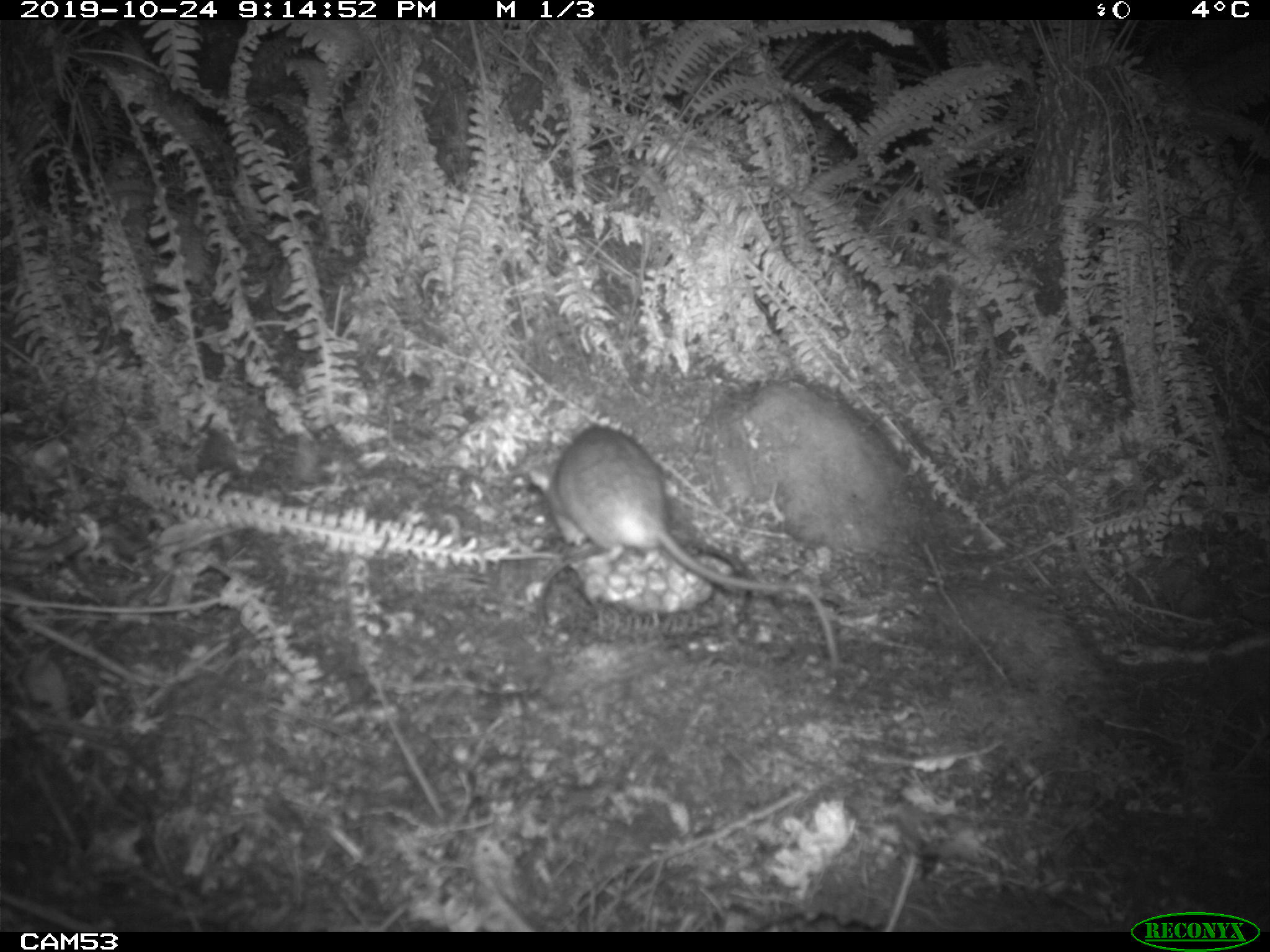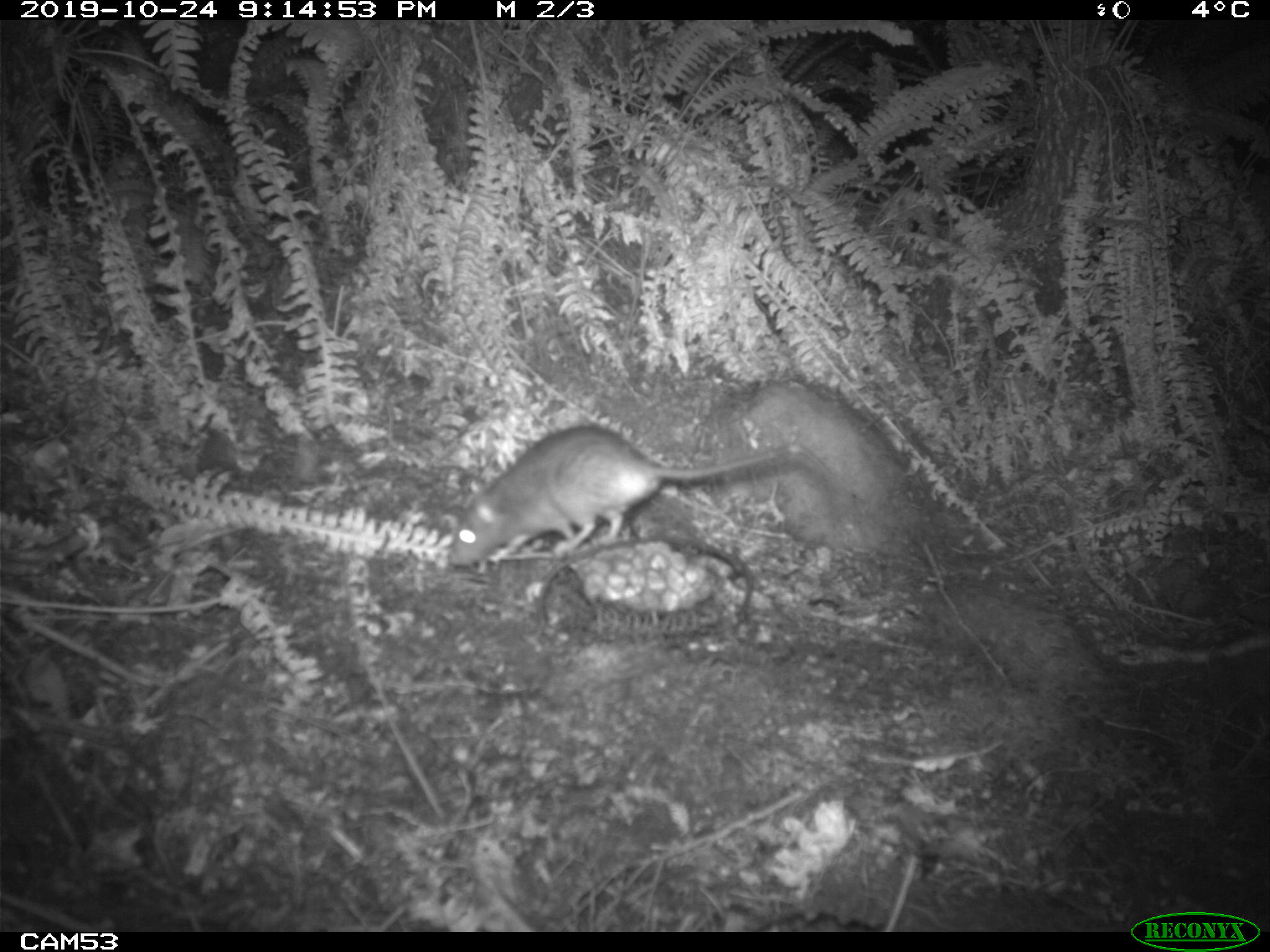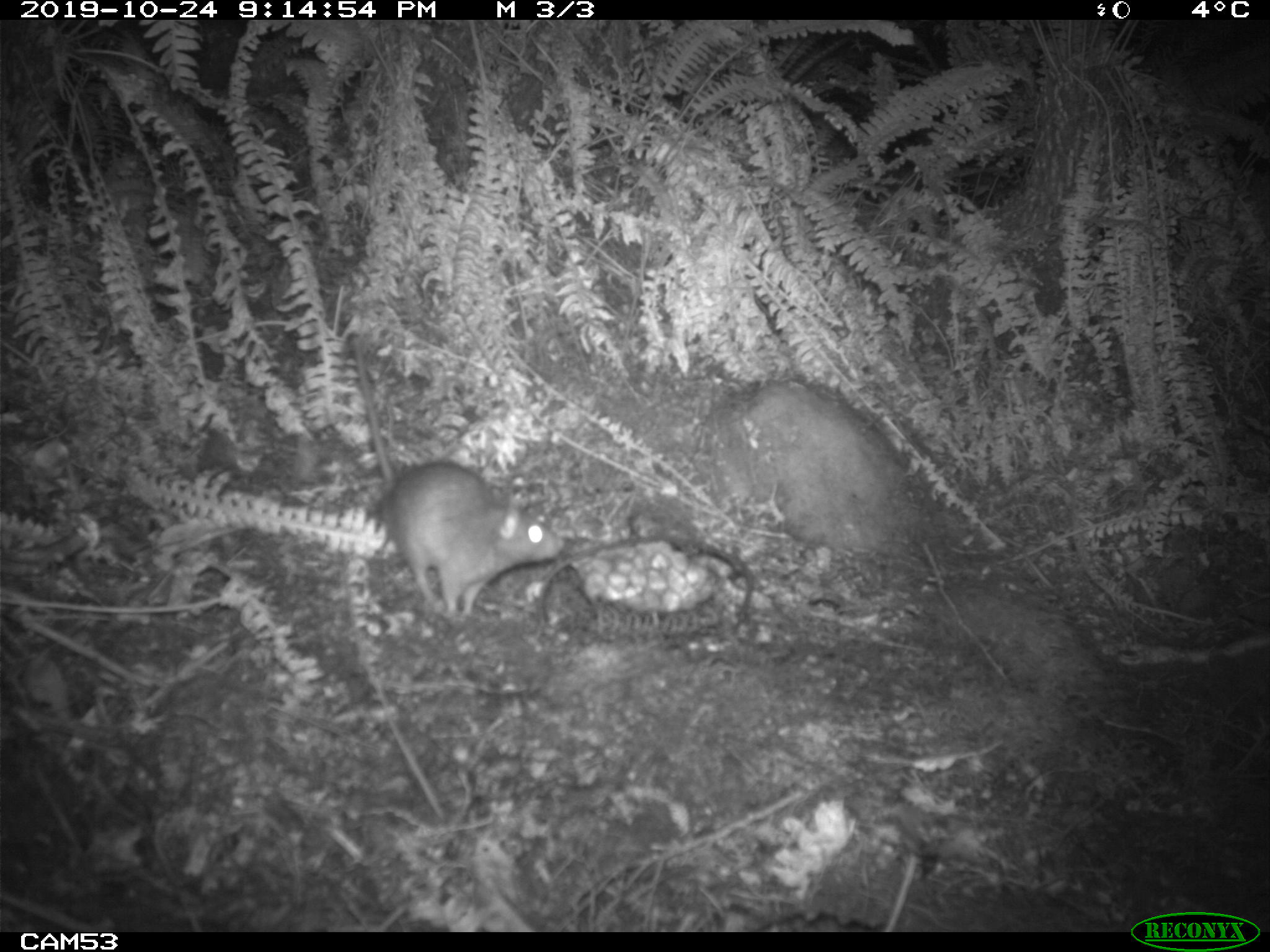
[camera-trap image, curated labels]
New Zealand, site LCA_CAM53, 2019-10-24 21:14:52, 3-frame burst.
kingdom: Animalia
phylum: Chordata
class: Mammalia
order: Rodentia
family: Muridae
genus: Rattus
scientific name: Rattus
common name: rat